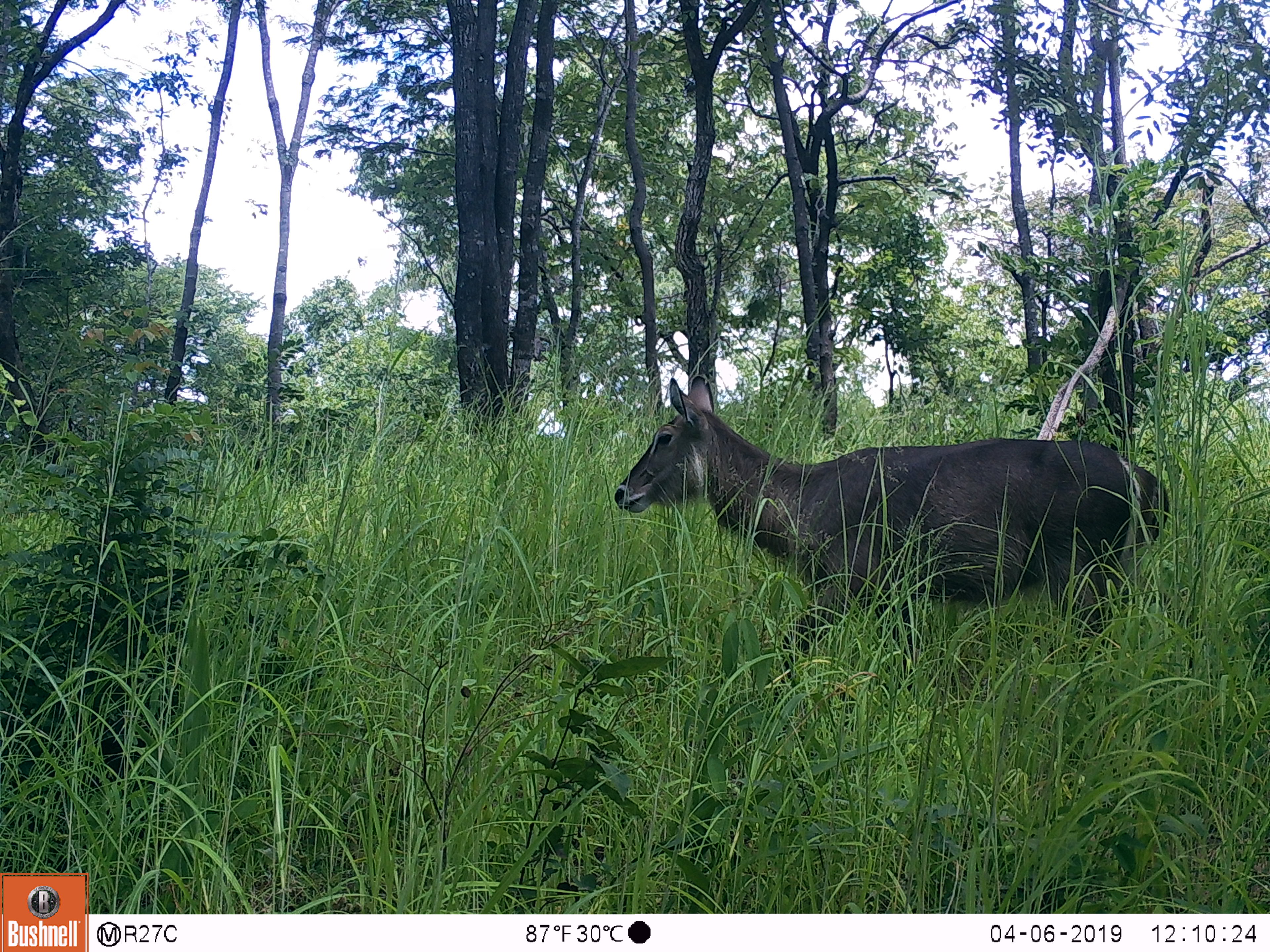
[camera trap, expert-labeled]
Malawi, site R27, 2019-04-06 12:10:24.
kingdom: Animalia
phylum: Chordata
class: Mammalia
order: Artiodactyla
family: Bovidae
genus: Kobus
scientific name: Kobus ellipsiprymnus ellipsiprymnus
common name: common waterbuck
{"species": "common waterbuck (Kobus ellipsiprymnus ellipsiprymnus)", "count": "1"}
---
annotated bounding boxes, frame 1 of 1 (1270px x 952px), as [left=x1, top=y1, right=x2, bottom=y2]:
common waterbuck: [left=602, top=369, right=1189, bottom=698]